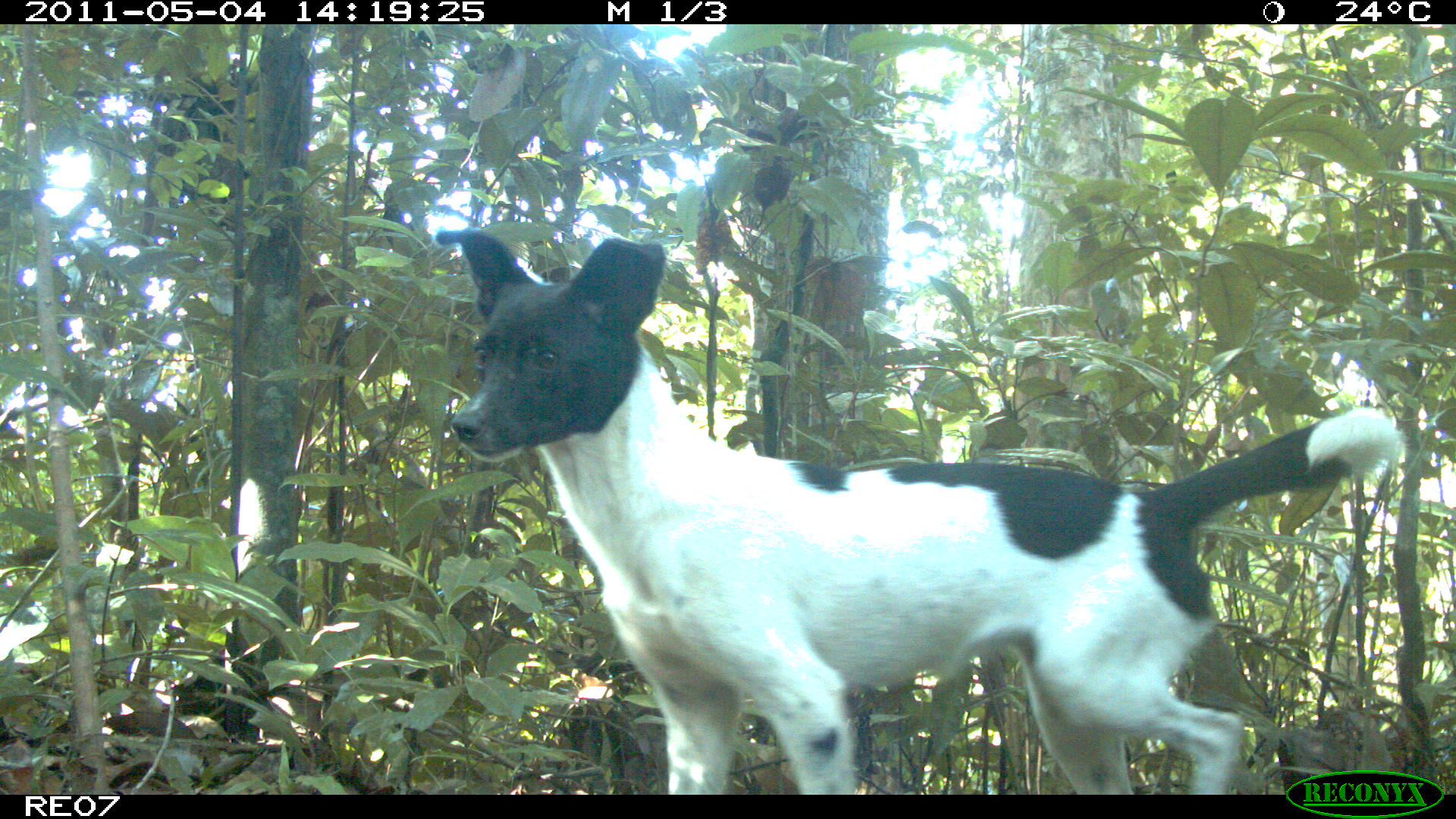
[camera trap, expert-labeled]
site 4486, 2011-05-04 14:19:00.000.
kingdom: Animalia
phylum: Chordata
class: Mammalia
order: Carnivora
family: Canidae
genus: Canis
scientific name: Canis familiaris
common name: domestic dog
Canis familiaris (domestic dog), count 1.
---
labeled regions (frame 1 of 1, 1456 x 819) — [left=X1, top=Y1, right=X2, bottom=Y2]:
canis familiaris: [left=431, top=226, right=1402, bottom=792]